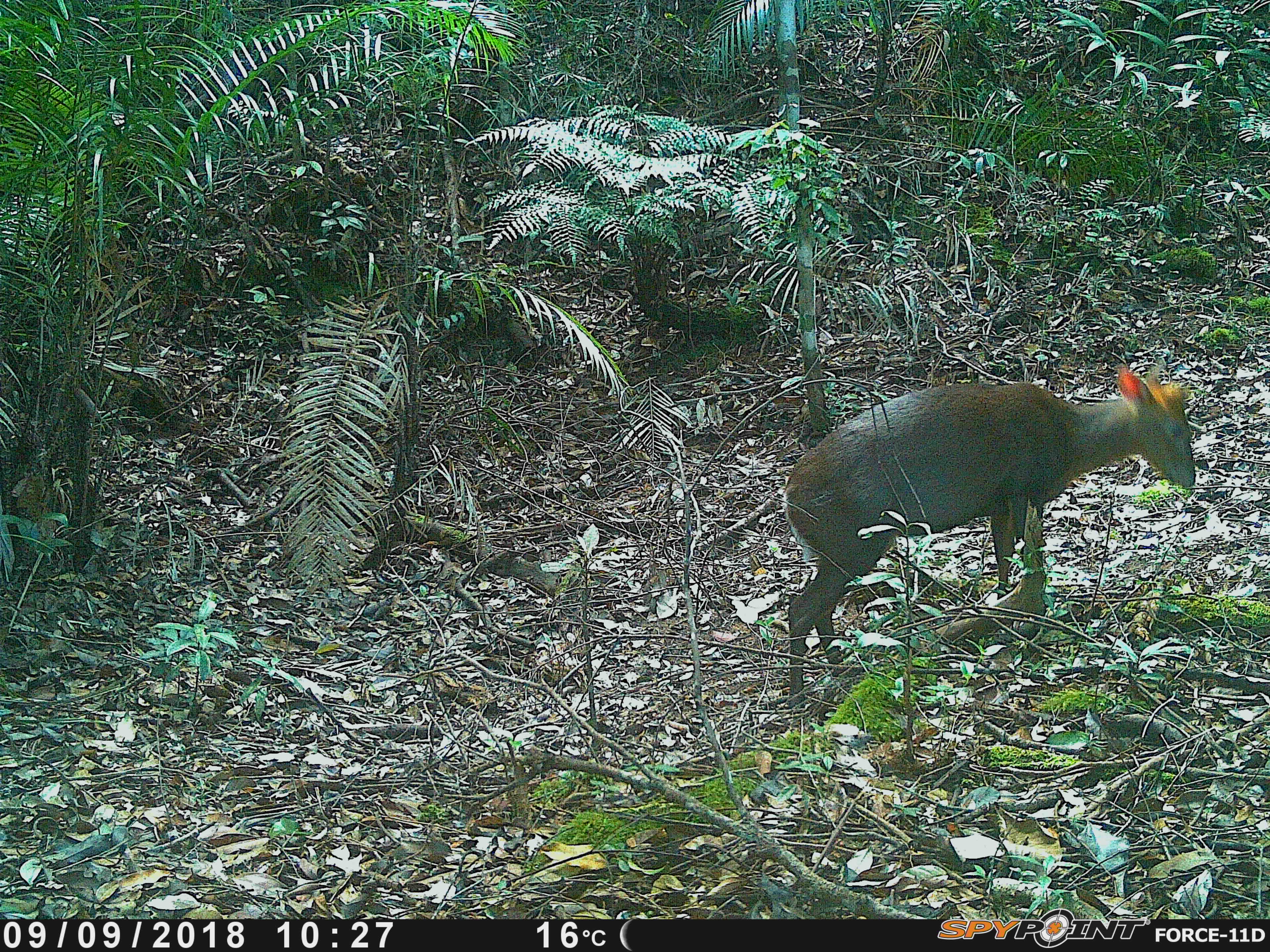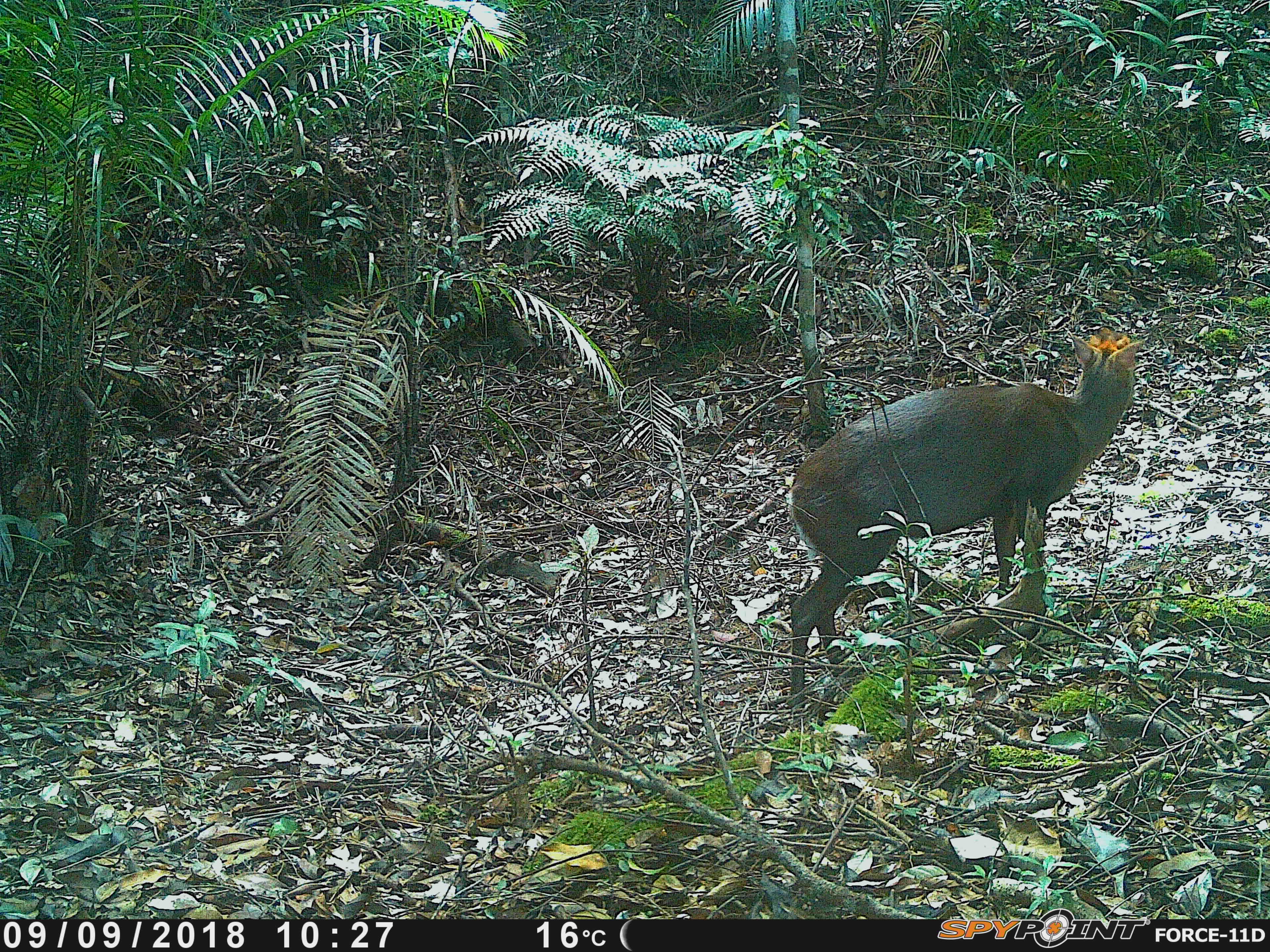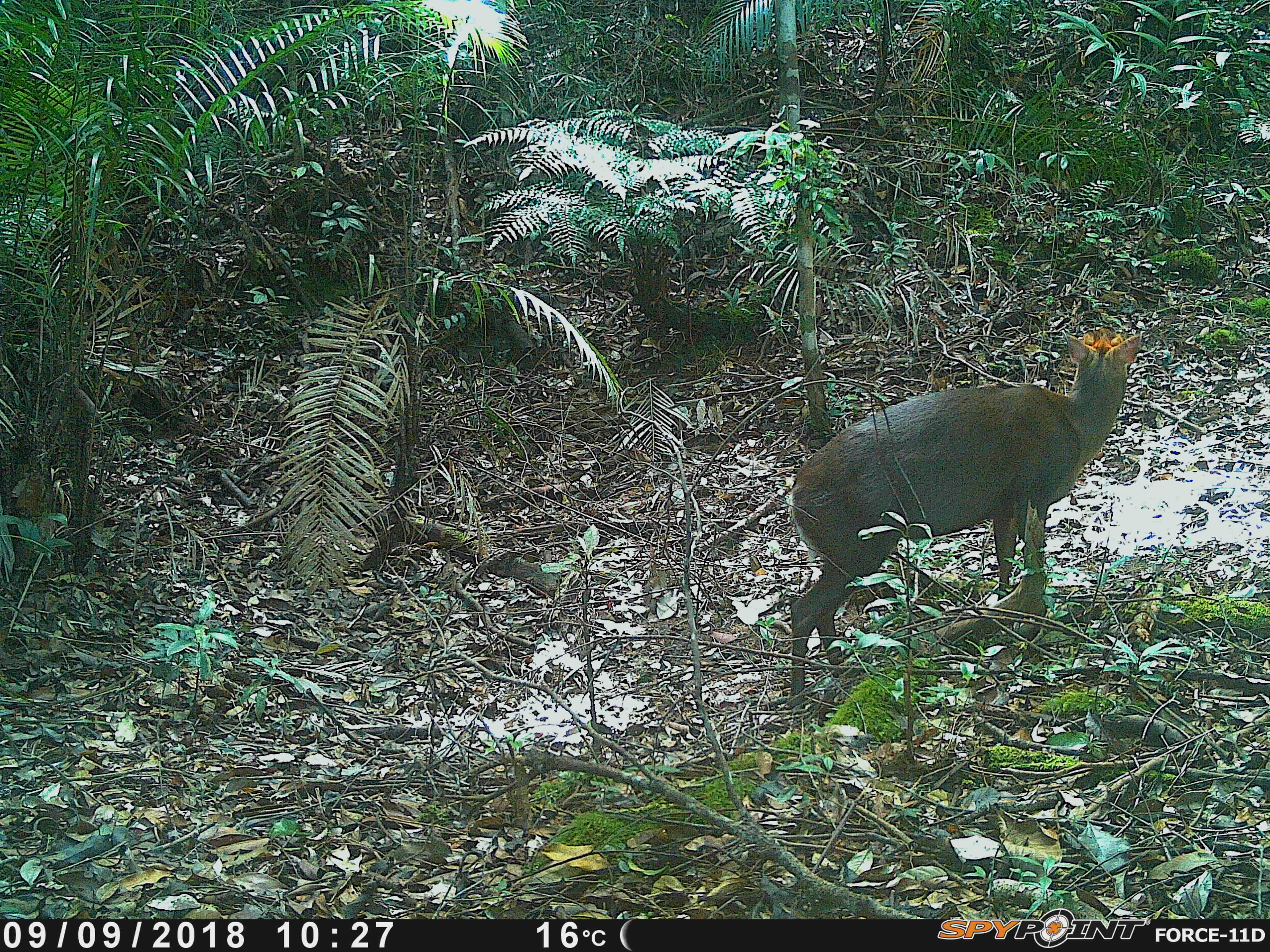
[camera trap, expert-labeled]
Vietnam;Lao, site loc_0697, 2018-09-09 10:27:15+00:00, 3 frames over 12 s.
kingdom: Animalia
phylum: Chordata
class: Mammalia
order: Artiodactyla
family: Cervidae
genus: Muntiacus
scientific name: Muntiacus rooseveltorum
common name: roosevelt's muntjac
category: roosevelts muntjac group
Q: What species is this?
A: Roosevelts muntjac group (roosevelt's muntjac) (Muntiacus rooseveltorum).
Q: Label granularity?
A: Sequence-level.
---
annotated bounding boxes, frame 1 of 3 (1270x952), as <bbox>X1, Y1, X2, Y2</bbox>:
roosevelts muntjac group: <bbox>778, 356, 1198, 711</bbox>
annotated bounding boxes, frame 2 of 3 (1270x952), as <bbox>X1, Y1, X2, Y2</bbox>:
roosevelts muntjac group: <bbox>783, 324, 1150, 712</bbox>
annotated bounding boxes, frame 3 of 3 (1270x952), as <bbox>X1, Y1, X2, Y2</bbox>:
roosevelts muntjac group: <bbox>786, 321, 1144, 714</bbox>